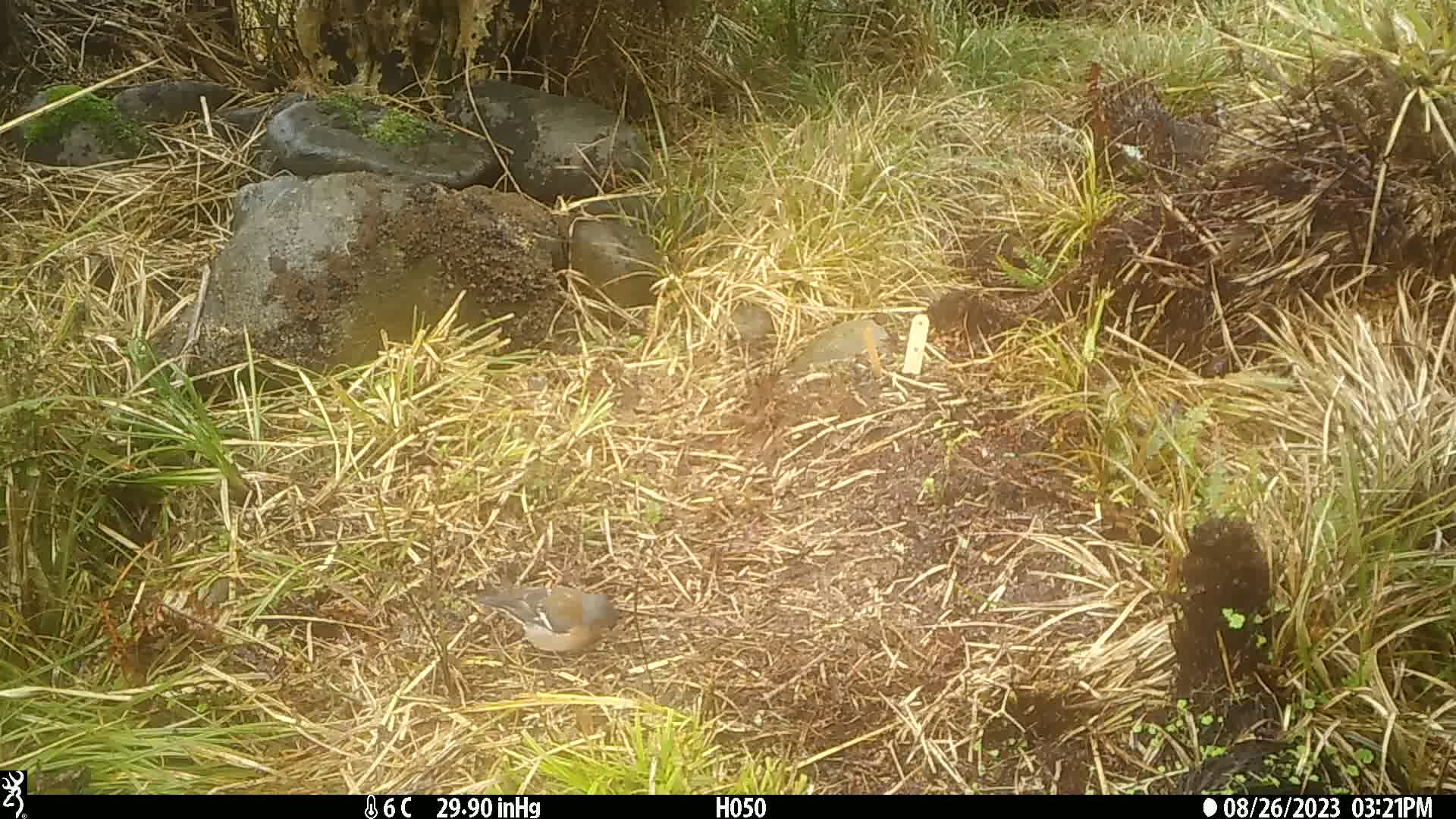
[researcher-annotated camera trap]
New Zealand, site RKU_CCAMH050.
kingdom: Animalia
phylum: Chordata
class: Aves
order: Passeriformes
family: Fringillidae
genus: Fringilla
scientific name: Fringilla coelebs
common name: common chaffinch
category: chaffinch